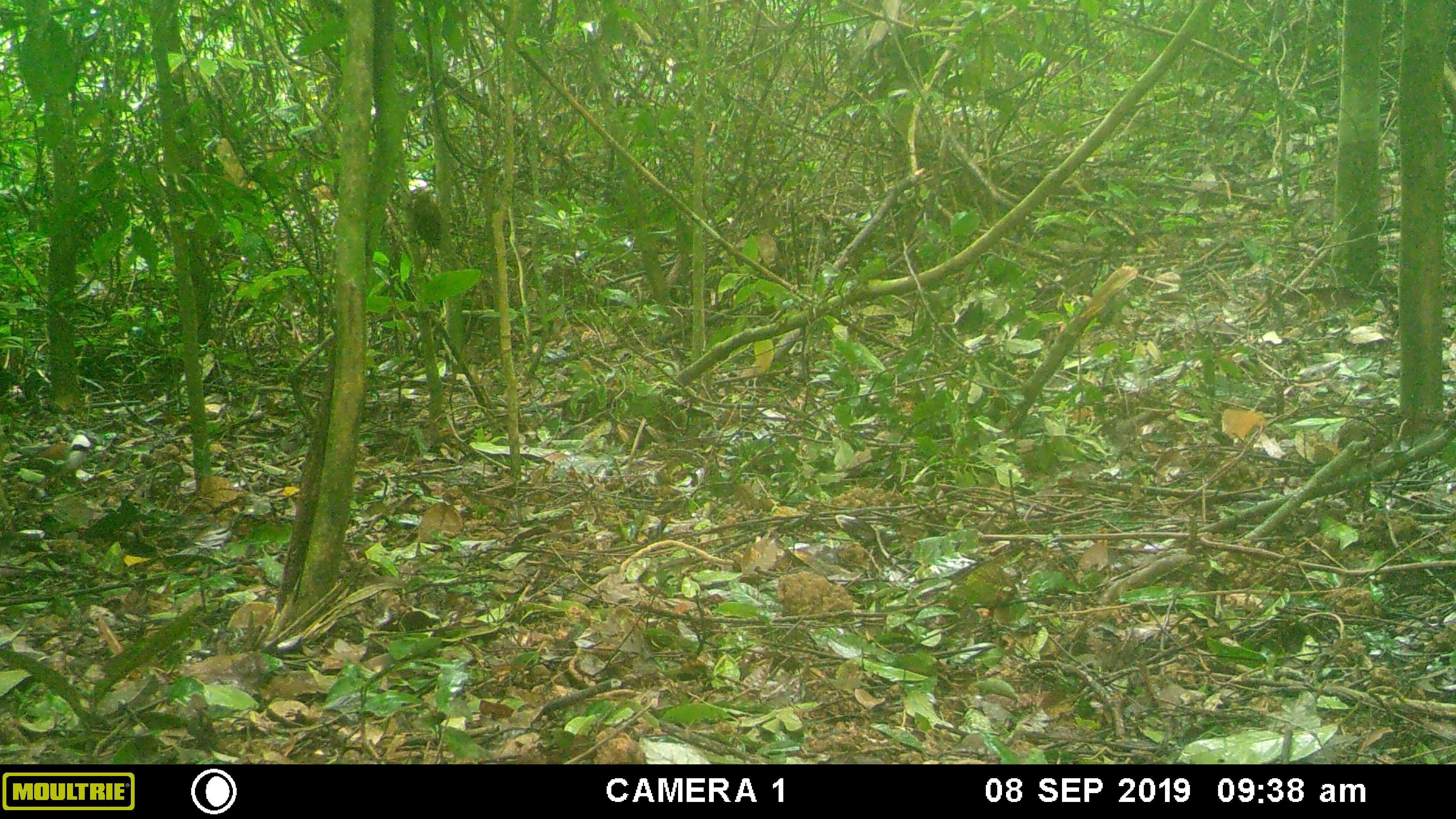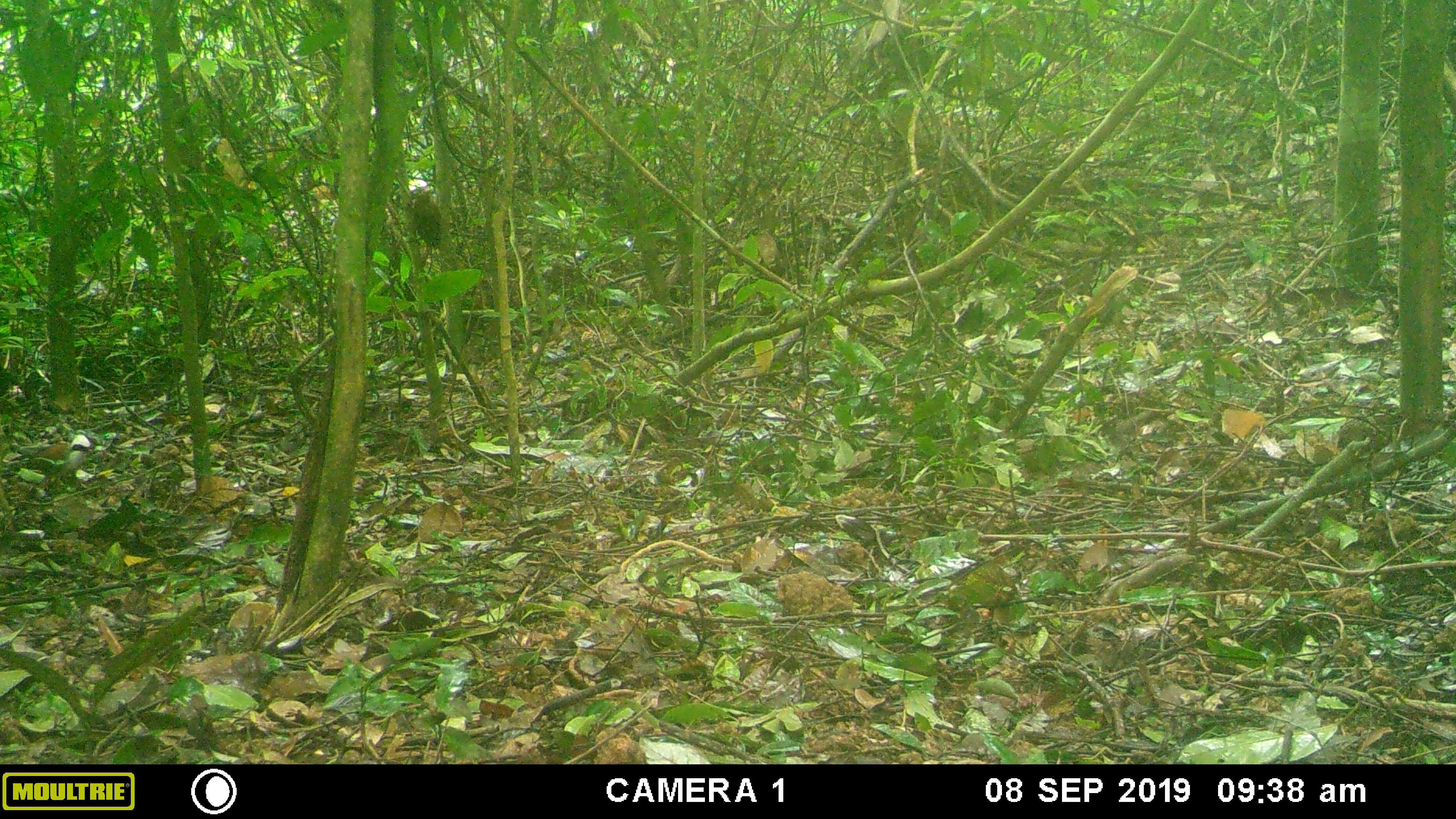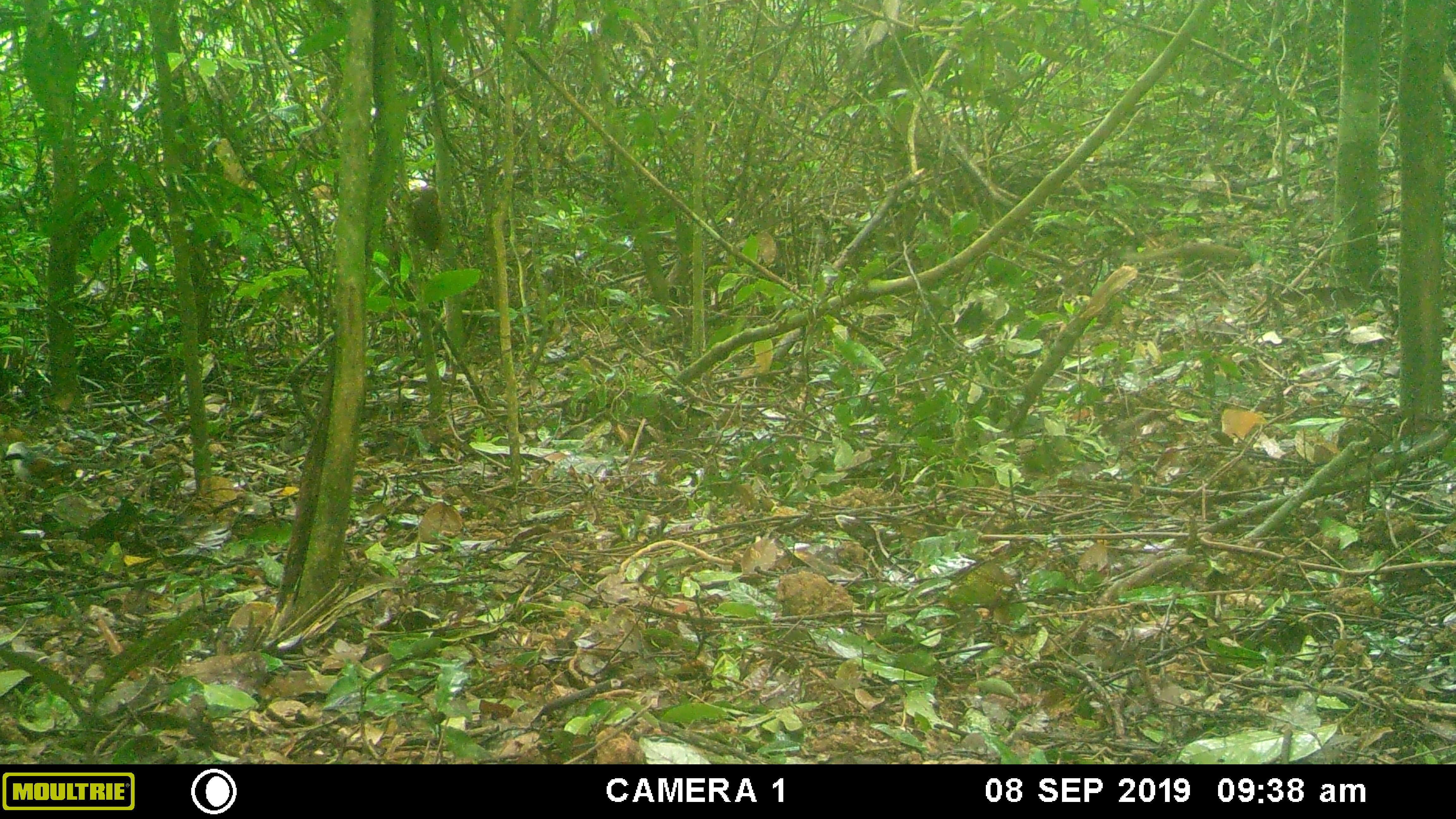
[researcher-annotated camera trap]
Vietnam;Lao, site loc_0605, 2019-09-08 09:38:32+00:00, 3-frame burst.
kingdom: Animalia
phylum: Chordata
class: Aves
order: Galliformes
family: Phasianidae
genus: Polyplectron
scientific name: Polyplectron bicalcaratum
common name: gray peacock-pheasant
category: grey peacock pheasant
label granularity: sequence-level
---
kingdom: Animalia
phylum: Chordata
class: Mammalia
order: Rodentia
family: Sciuridae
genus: Dremomys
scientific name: Dremomys rufigenis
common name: red-cheeked squirrel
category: red cheeked squirrel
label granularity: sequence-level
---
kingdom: Animalia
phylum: Chordata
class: Aves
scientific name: Aves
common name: bird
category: unidentified bird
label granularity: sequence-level